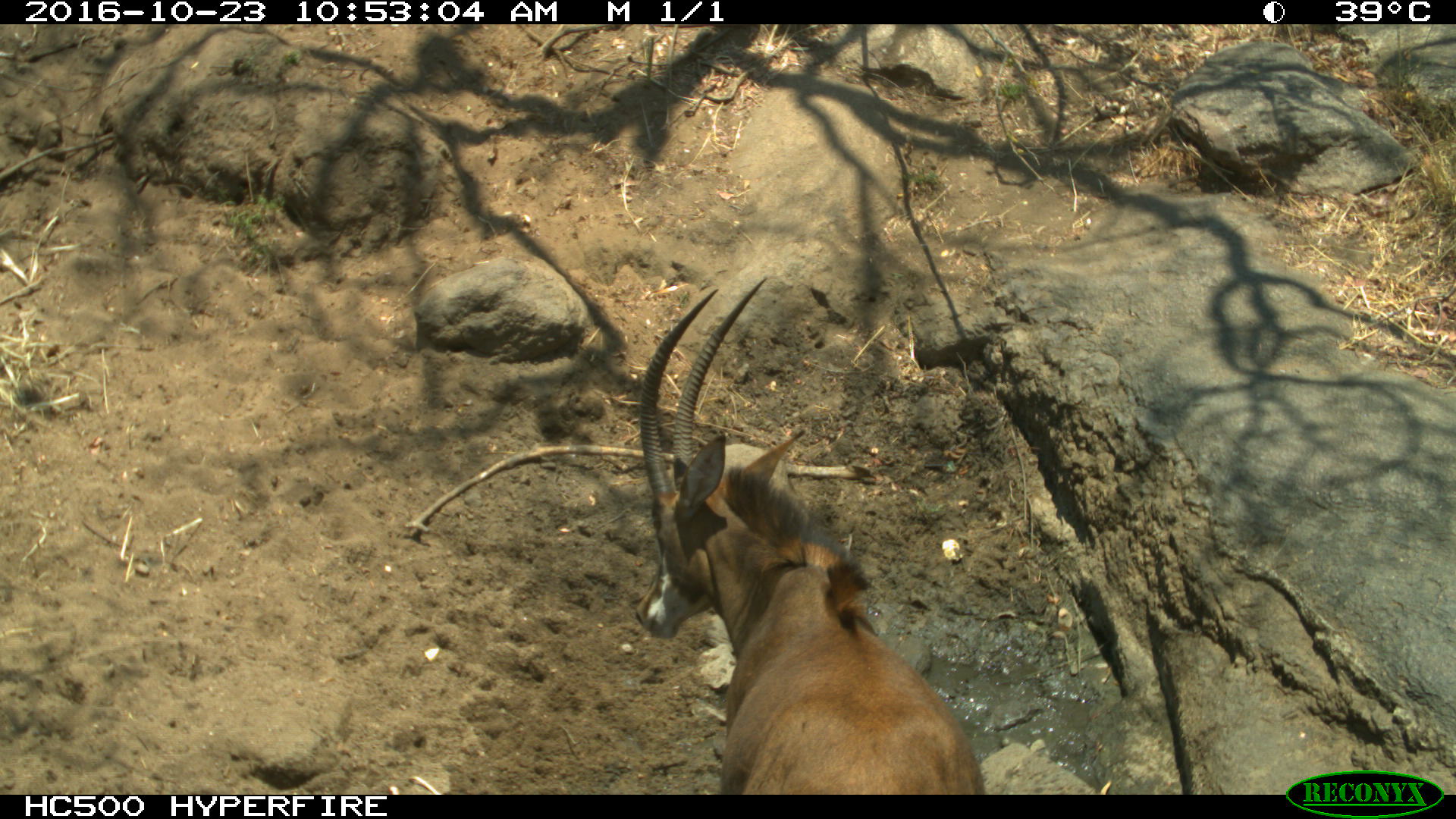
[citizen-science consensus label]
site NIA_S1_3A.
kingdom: Animalia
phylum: Chordata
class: Mammalia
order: Artiodactyla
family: Bovidae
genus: Hippotragus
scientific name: Hippotragus niger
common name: sable antelope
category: sable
Sable (sable antelope) (Hippotragus niger), count 1. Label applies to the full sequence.